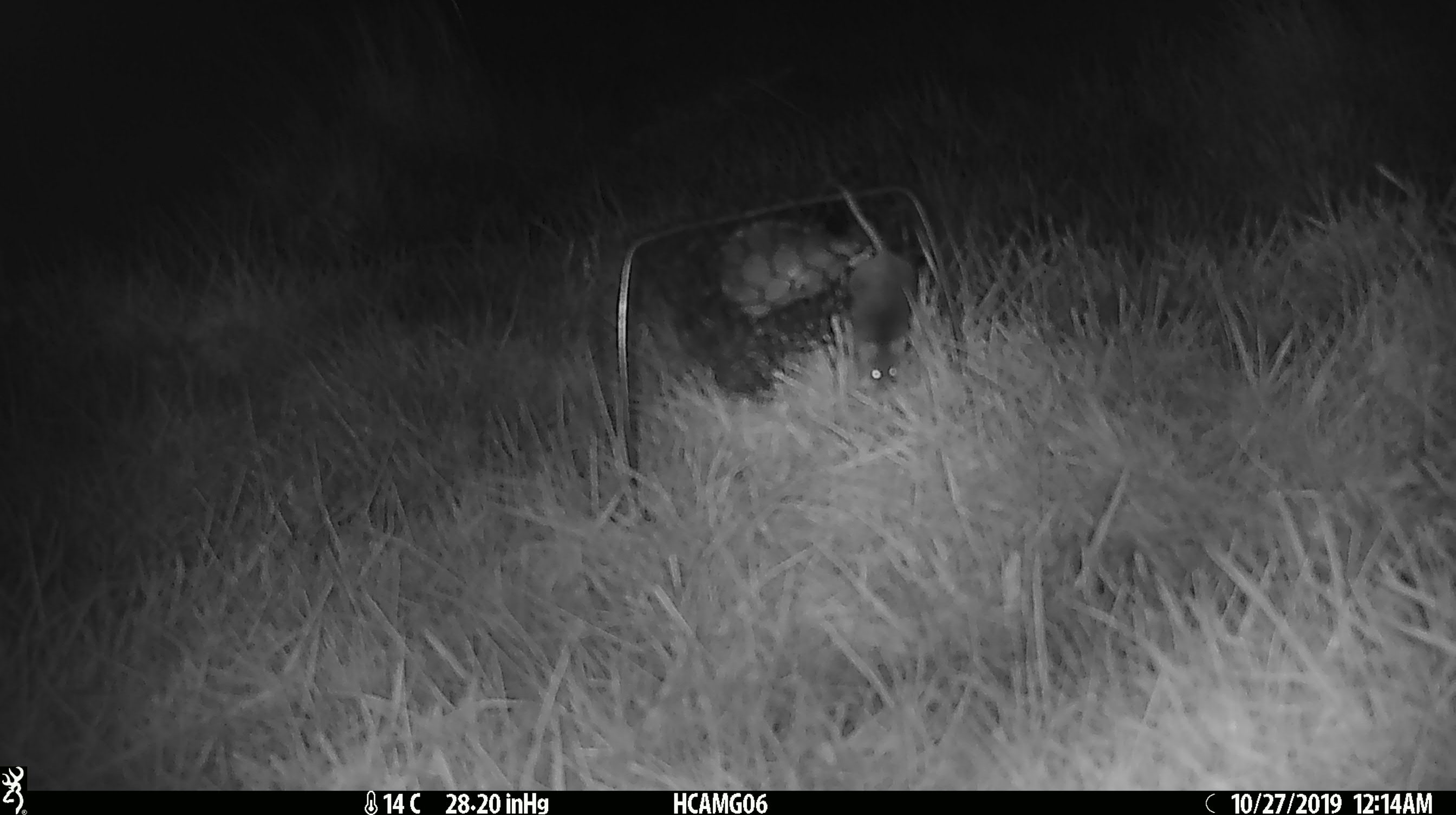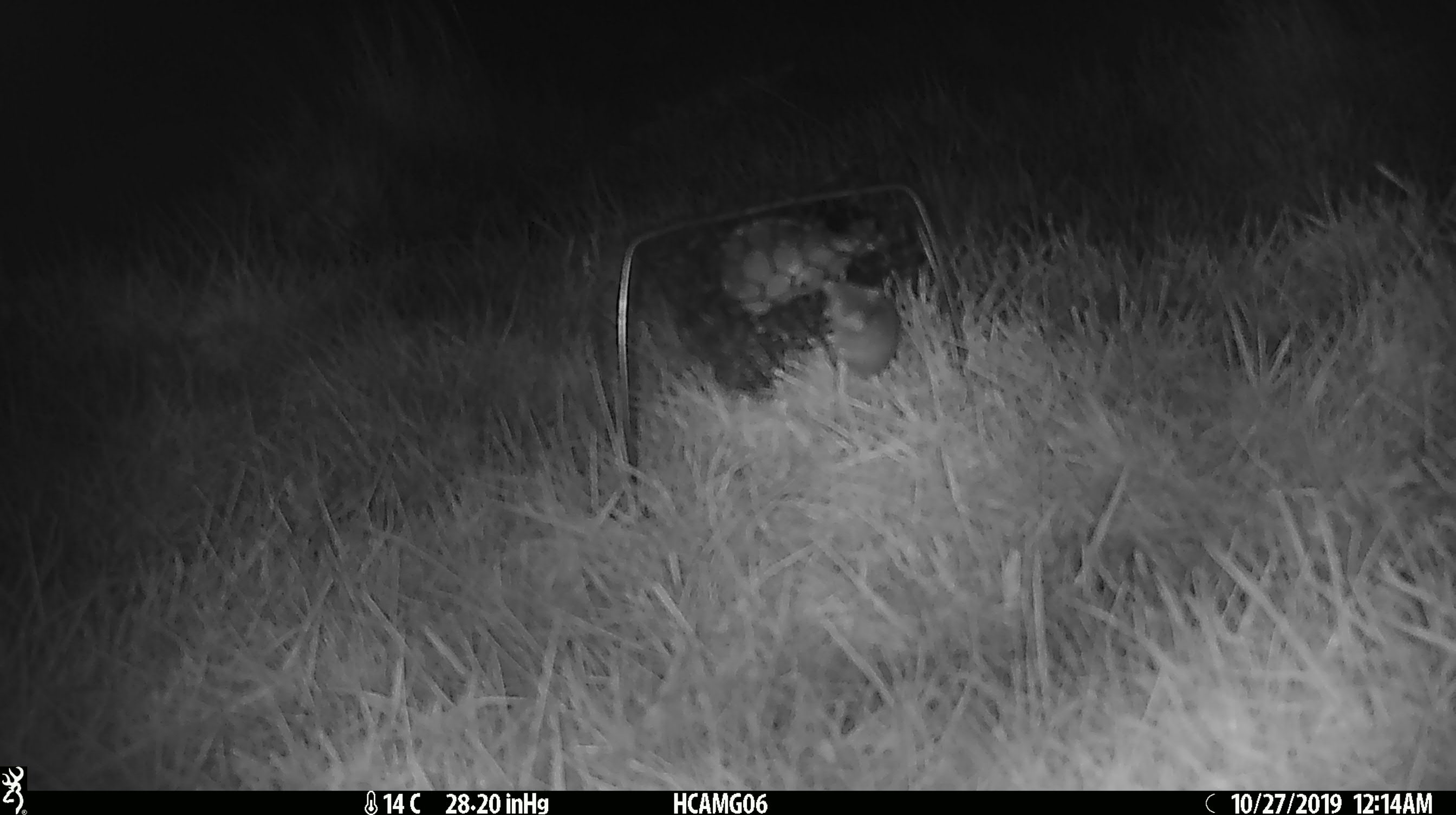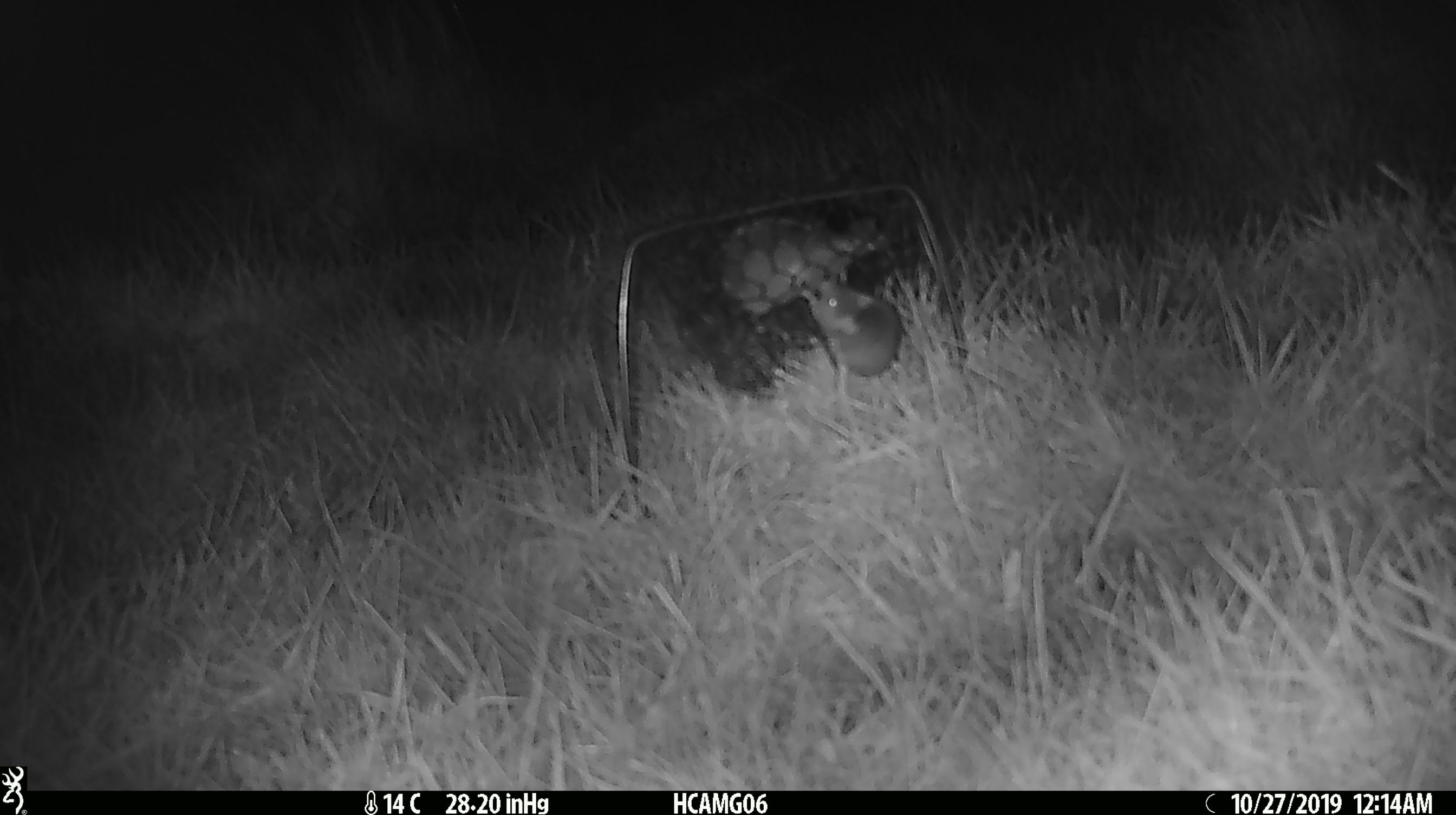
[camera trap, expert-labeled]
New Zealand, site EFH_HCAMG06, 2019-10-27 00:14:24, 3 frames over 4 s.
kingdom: Animalia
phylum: Chordata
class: Mammalia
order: Rodentia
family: Muridae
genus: Mus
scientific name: Mus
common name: mouse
Mouse (Mus).